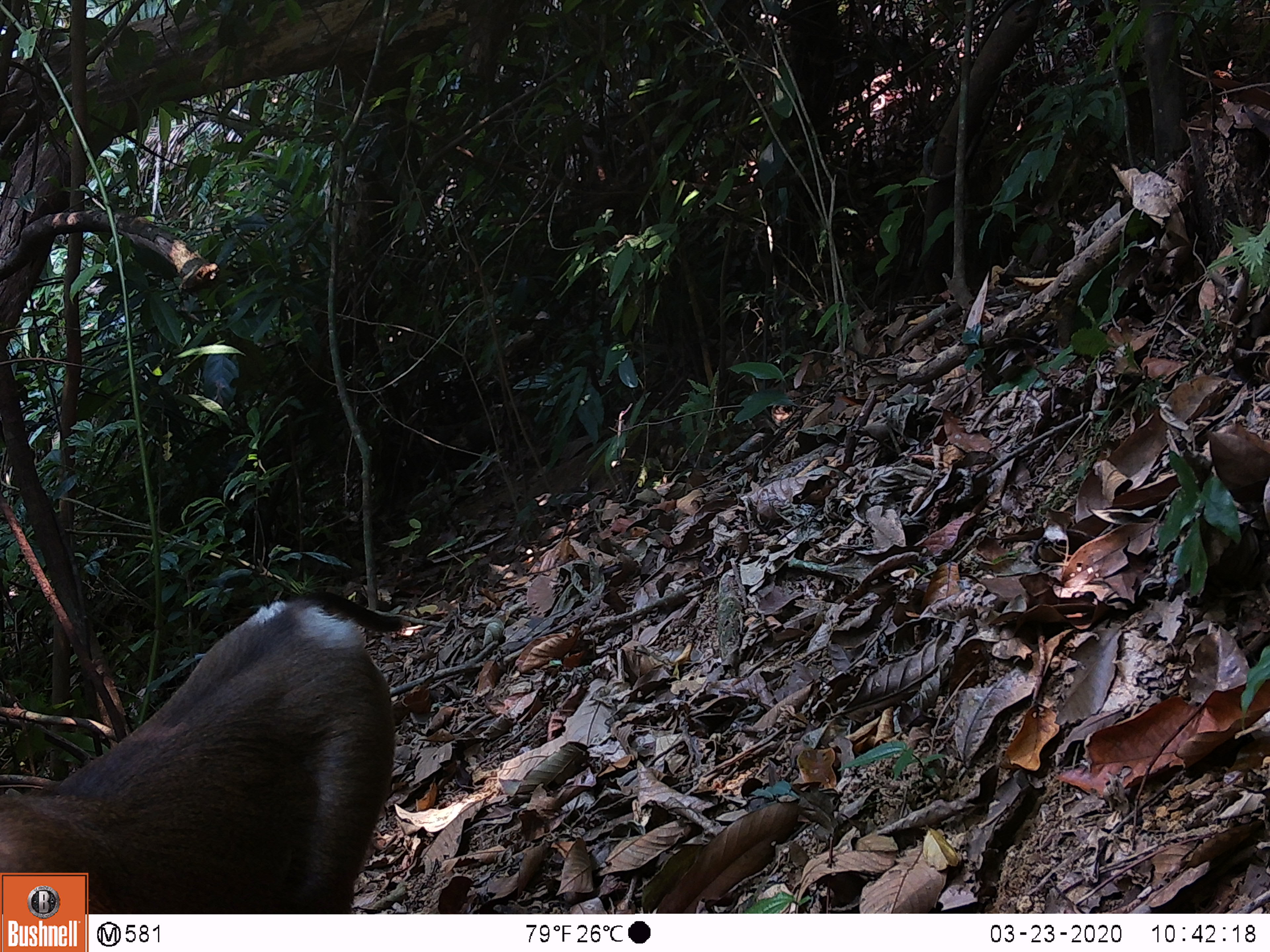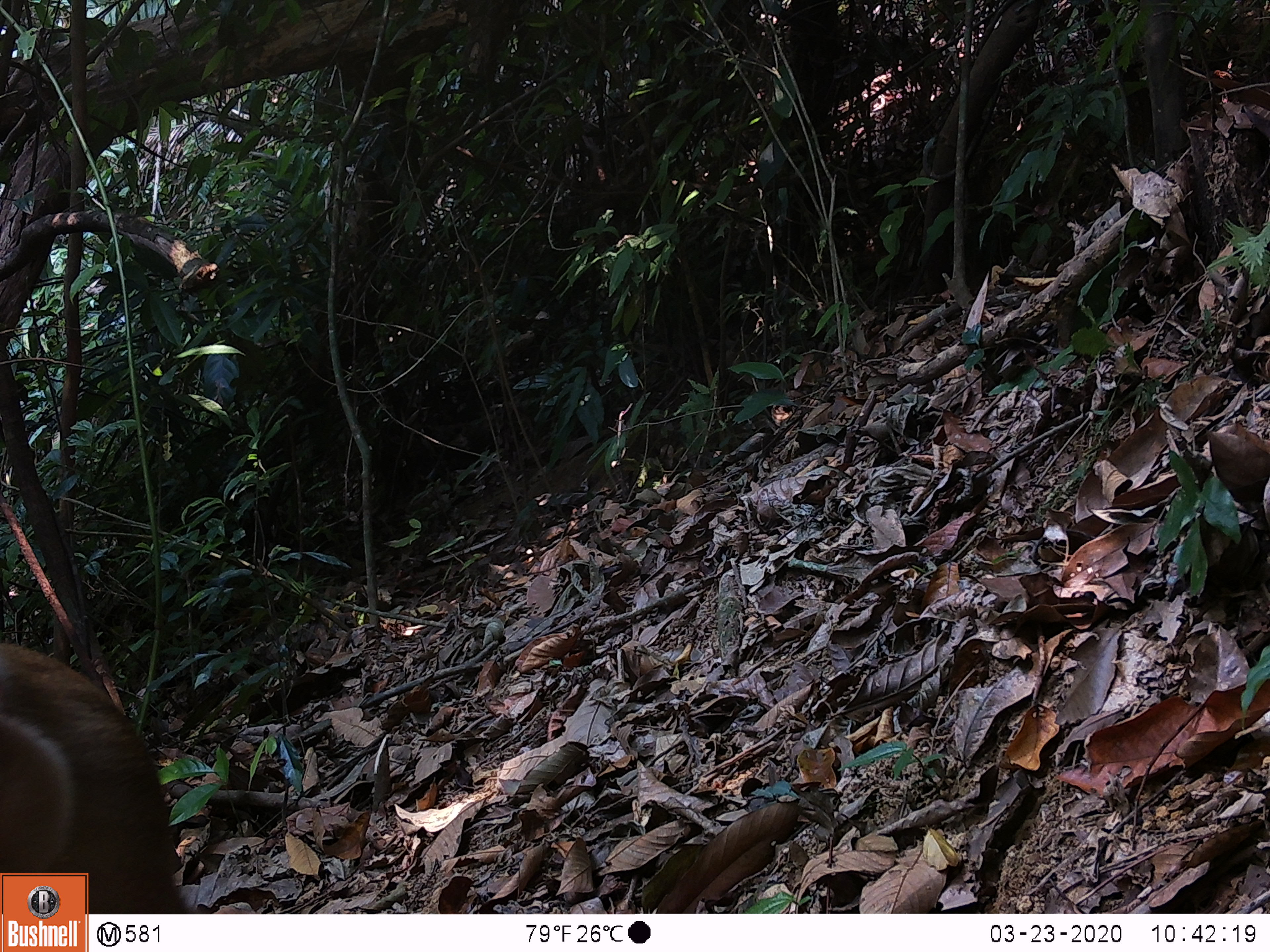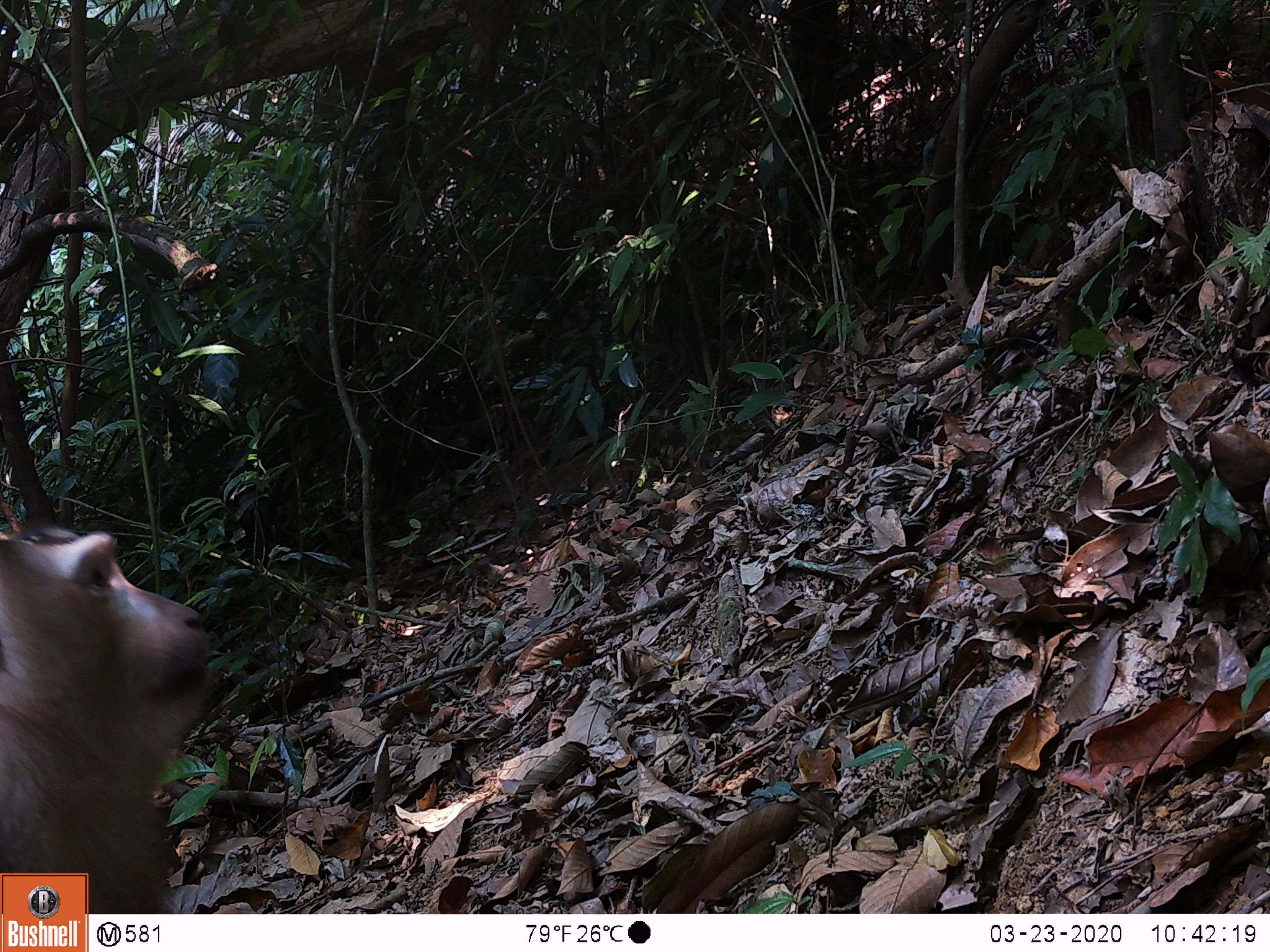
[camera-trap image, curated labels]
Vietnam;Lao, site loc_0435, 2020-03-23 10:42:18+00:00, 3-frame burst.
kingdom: Animalia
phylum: Chordata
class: Mammalia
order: Primates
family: Cercopithecidae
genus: Macaca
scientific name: Macaca nemestrina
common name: pig-tailed macaque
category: pig tailed macaque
Pig tailed macaque (pig-tailed macaque) (Macaca nemestrina). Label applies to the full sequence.